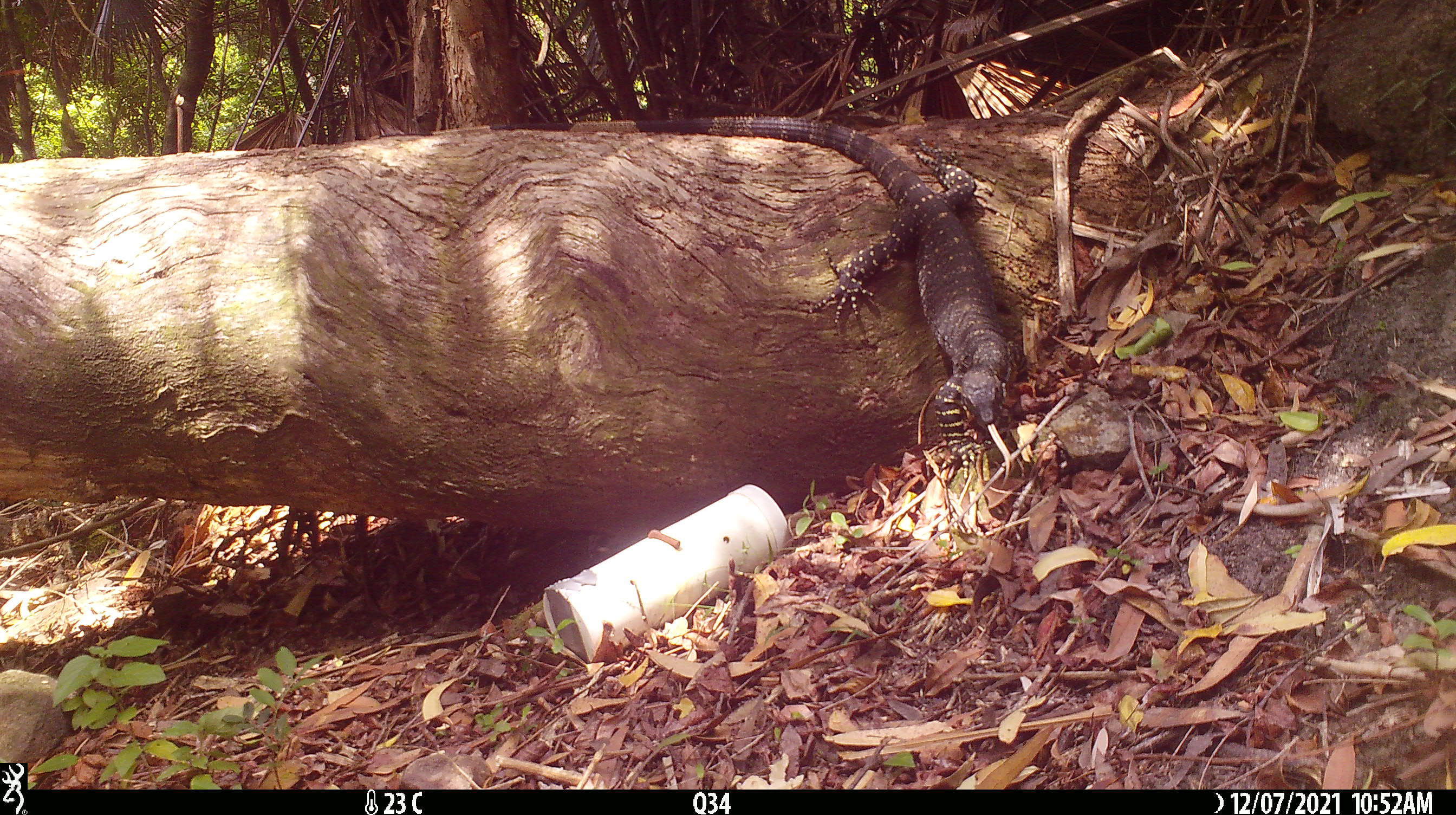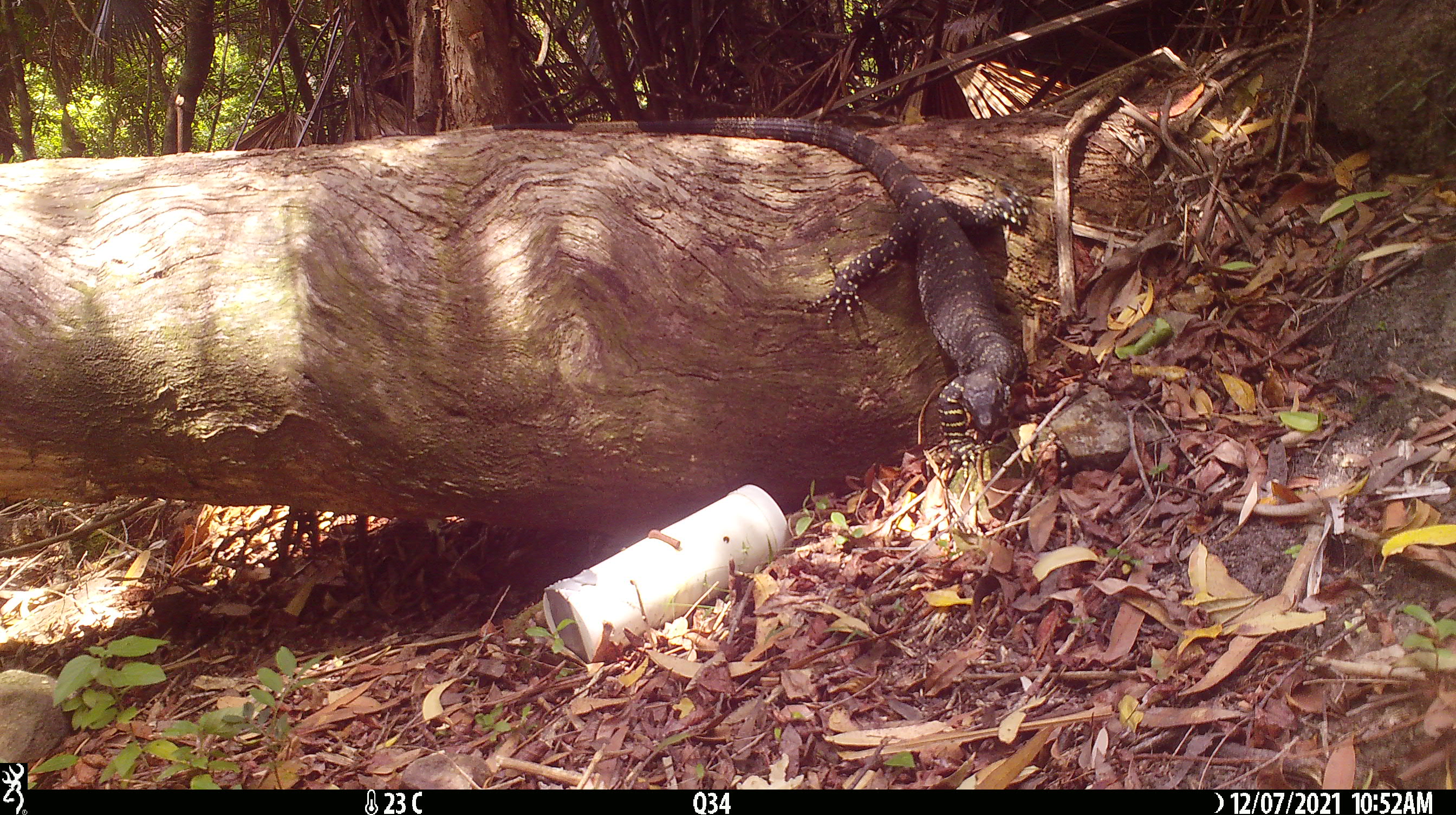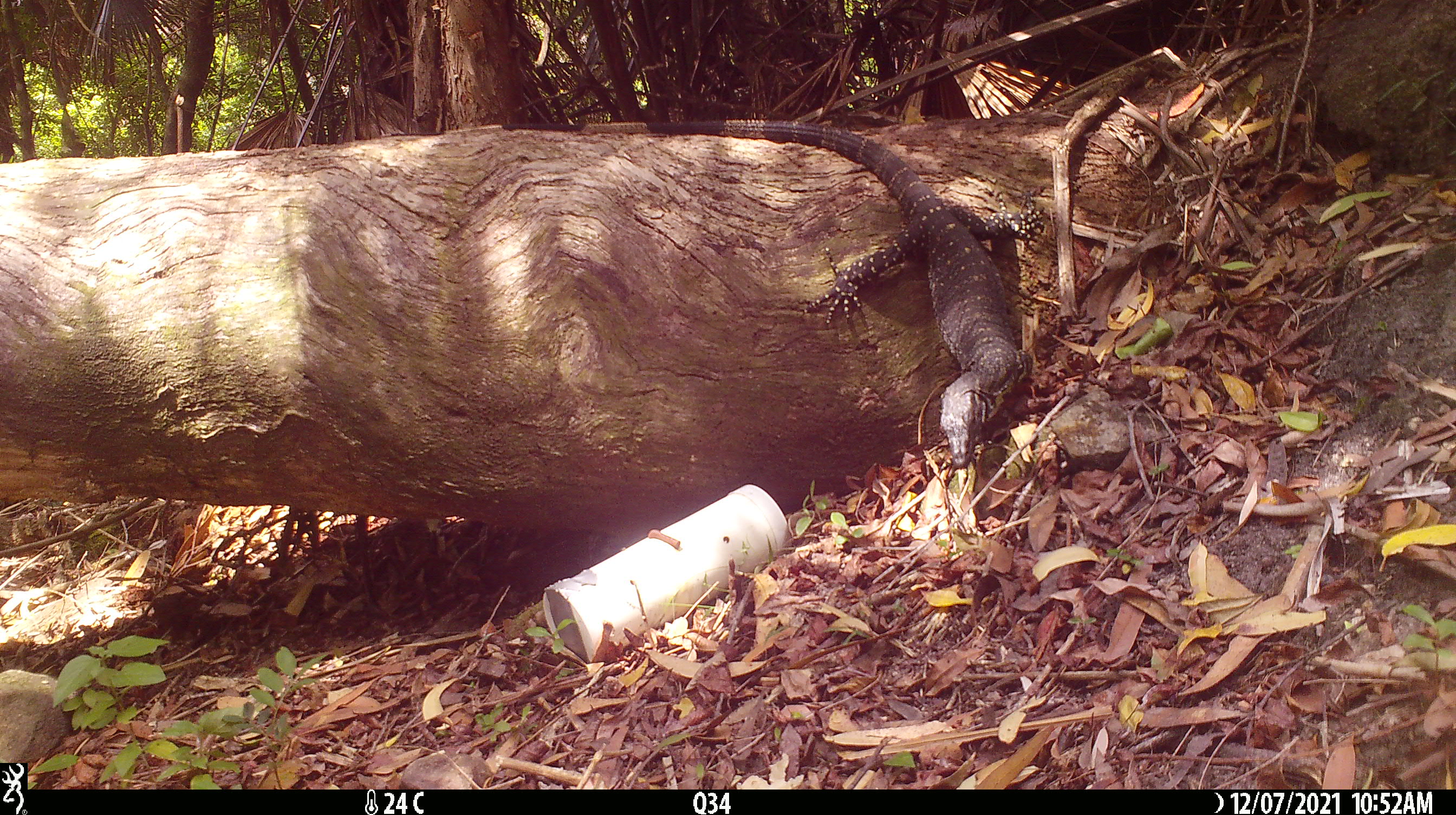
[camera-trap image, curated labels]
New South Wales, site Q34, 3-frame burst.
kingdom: Animalia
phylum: Chordata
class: Reptilia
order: Squamata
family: Varanidae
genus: Varanus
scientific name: Varanus varius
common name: lace monitor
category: goanna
Goanna (lace monitor) (Varanus varius).